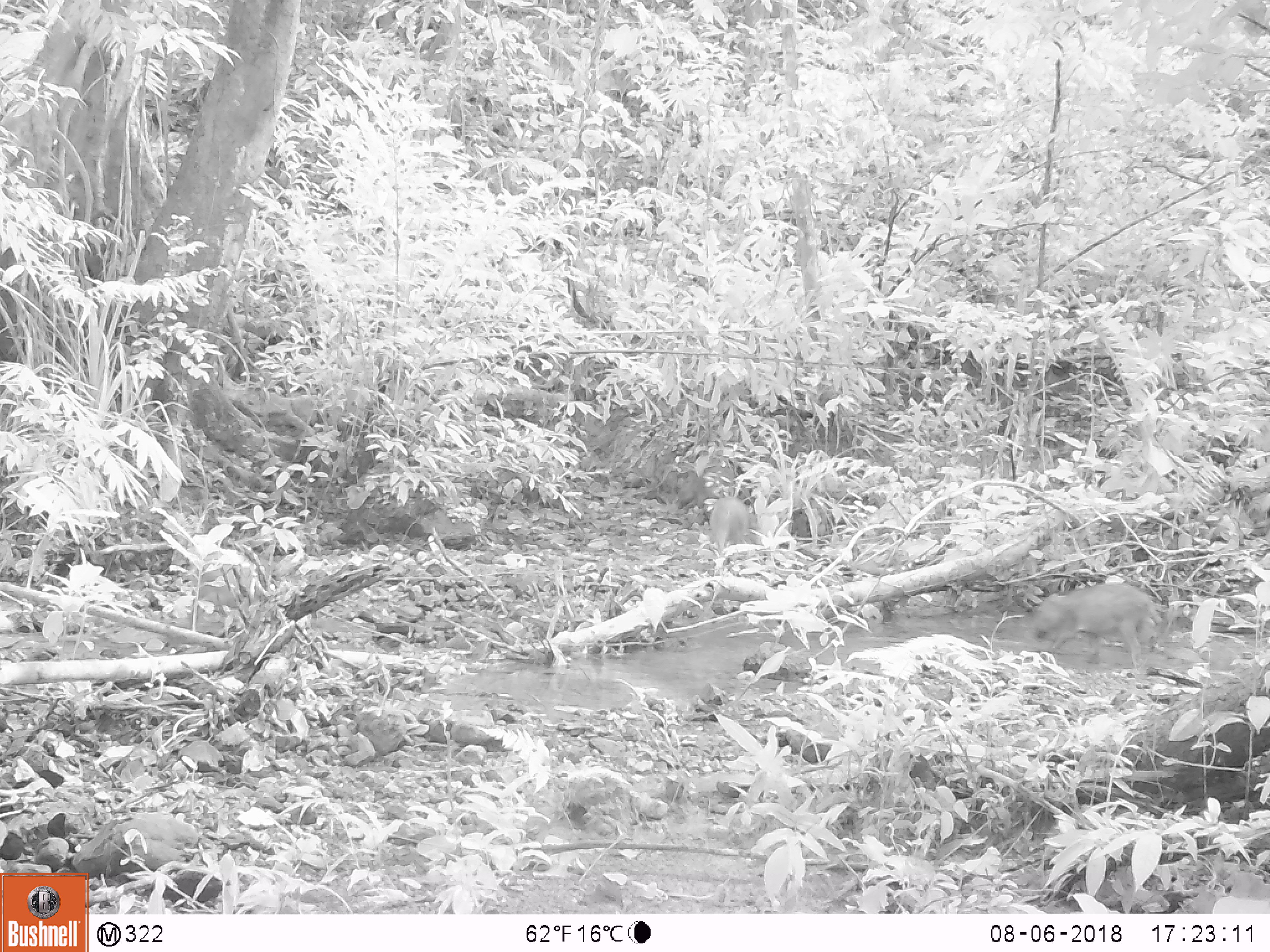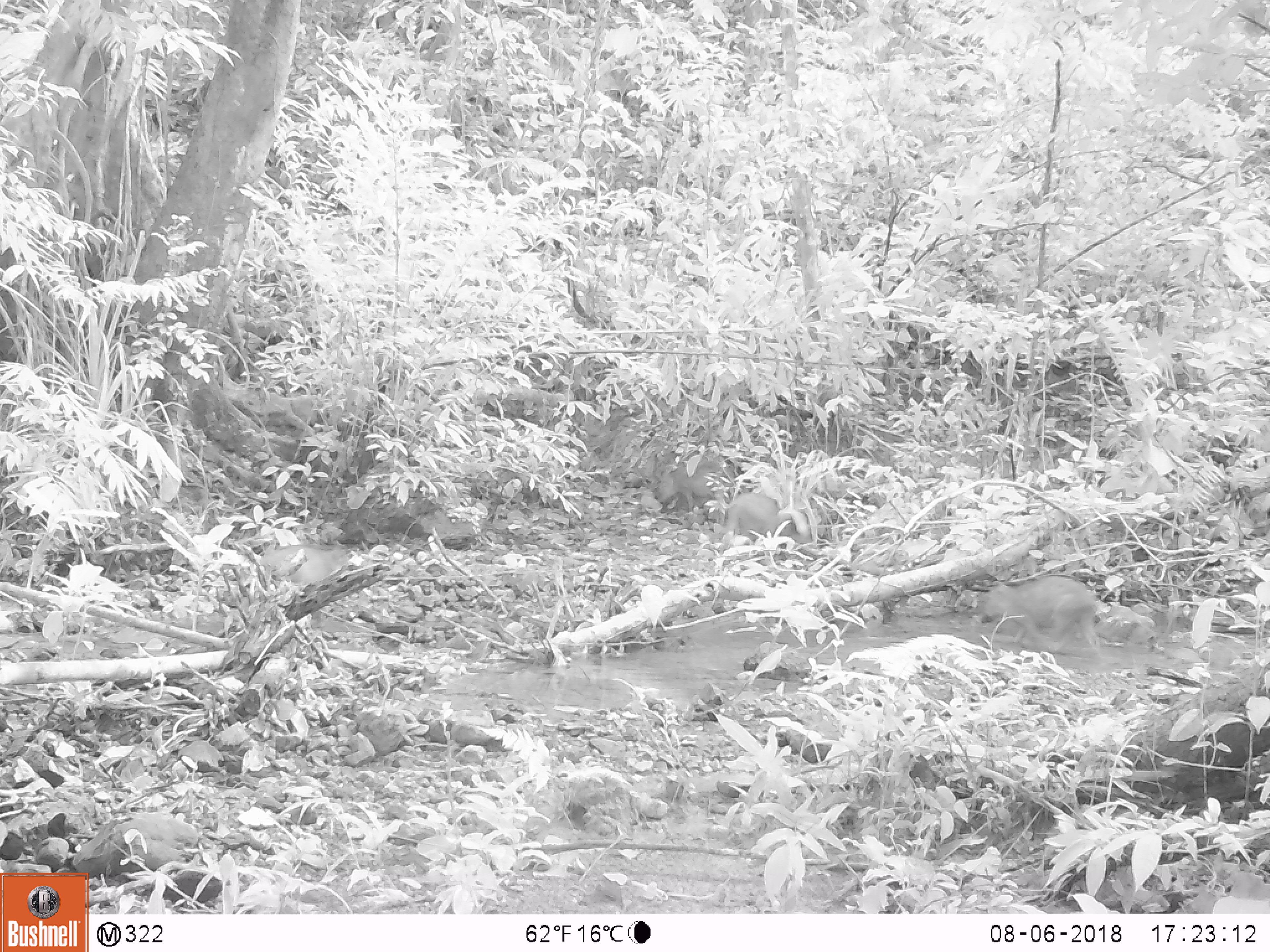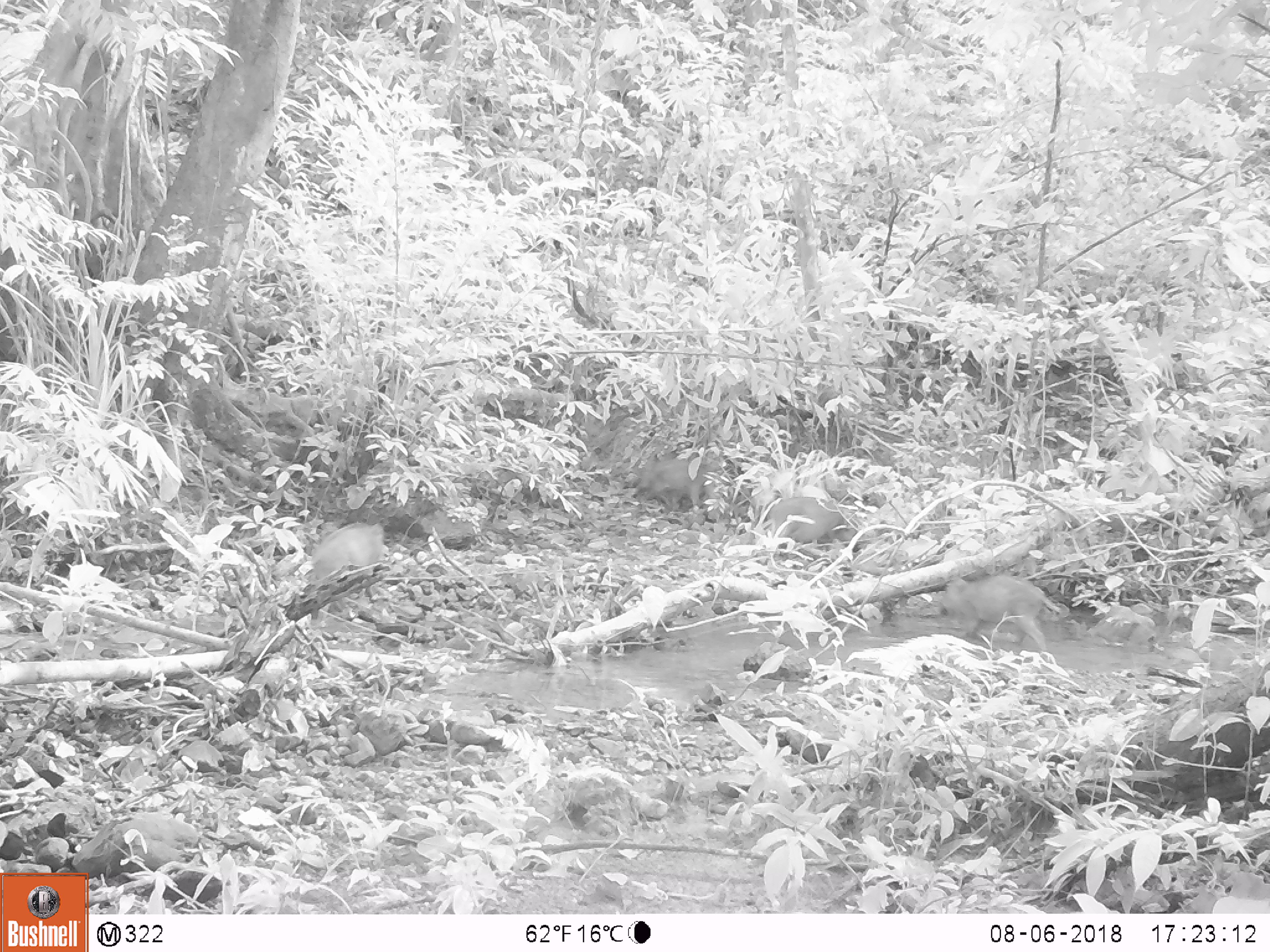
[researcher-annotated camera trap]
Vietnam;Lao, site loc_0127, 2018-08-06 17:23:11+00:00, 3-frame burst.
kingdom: Animalia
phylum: Chordata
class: Mammalia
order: Artiodactyla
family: Suidae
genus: Sus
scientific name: Sus scrofa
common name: eurasian wild pig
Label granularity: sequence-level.